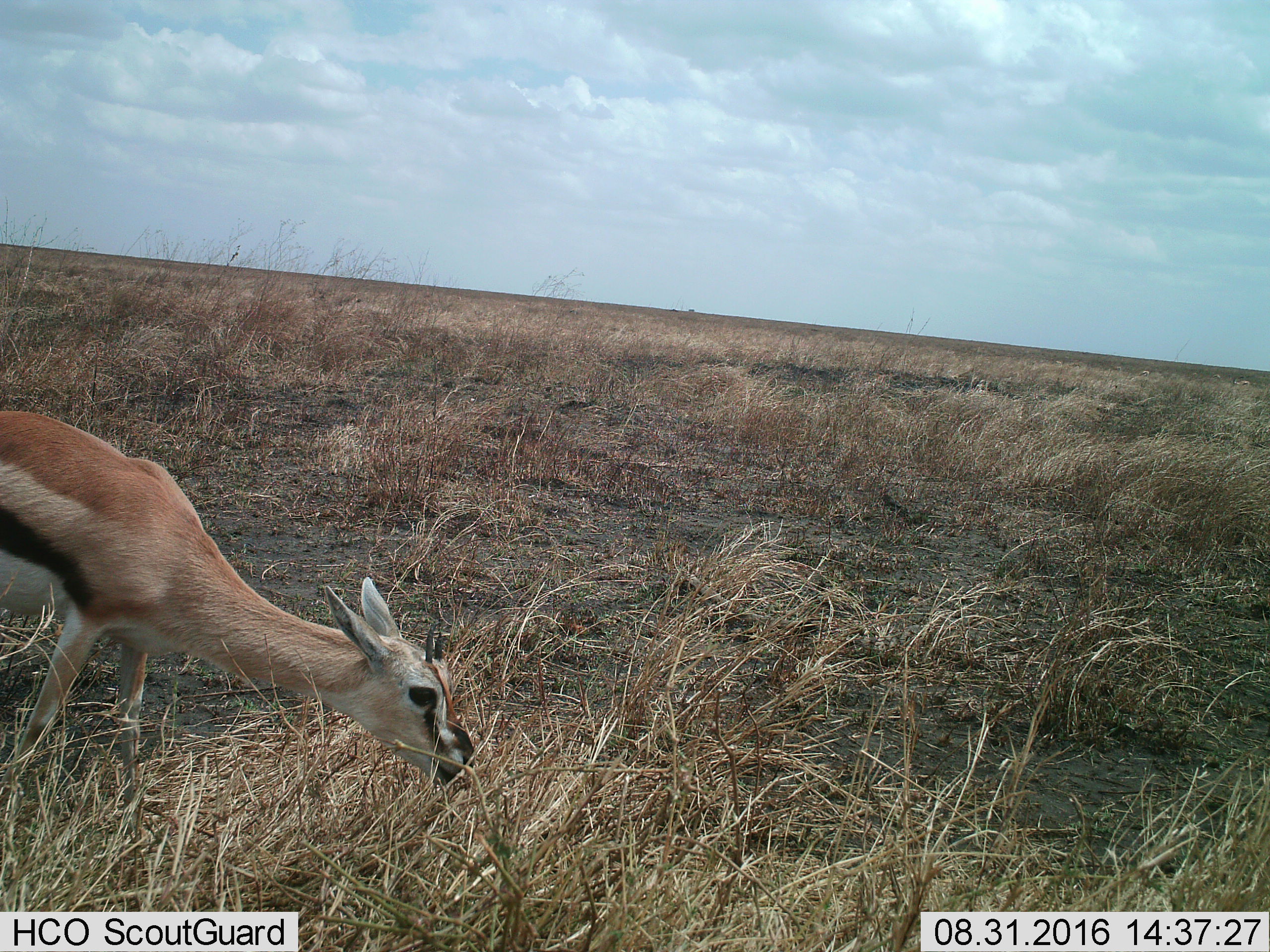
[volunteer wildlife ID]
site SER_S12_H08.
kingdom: Animalia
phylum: Chordata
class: Mammalia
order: Artiodactyla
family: Bovidae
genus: Eudorcas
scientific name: Eudorcas thomsonii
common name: thomson's gazelle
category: gazellethomsons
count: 1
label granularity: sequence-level